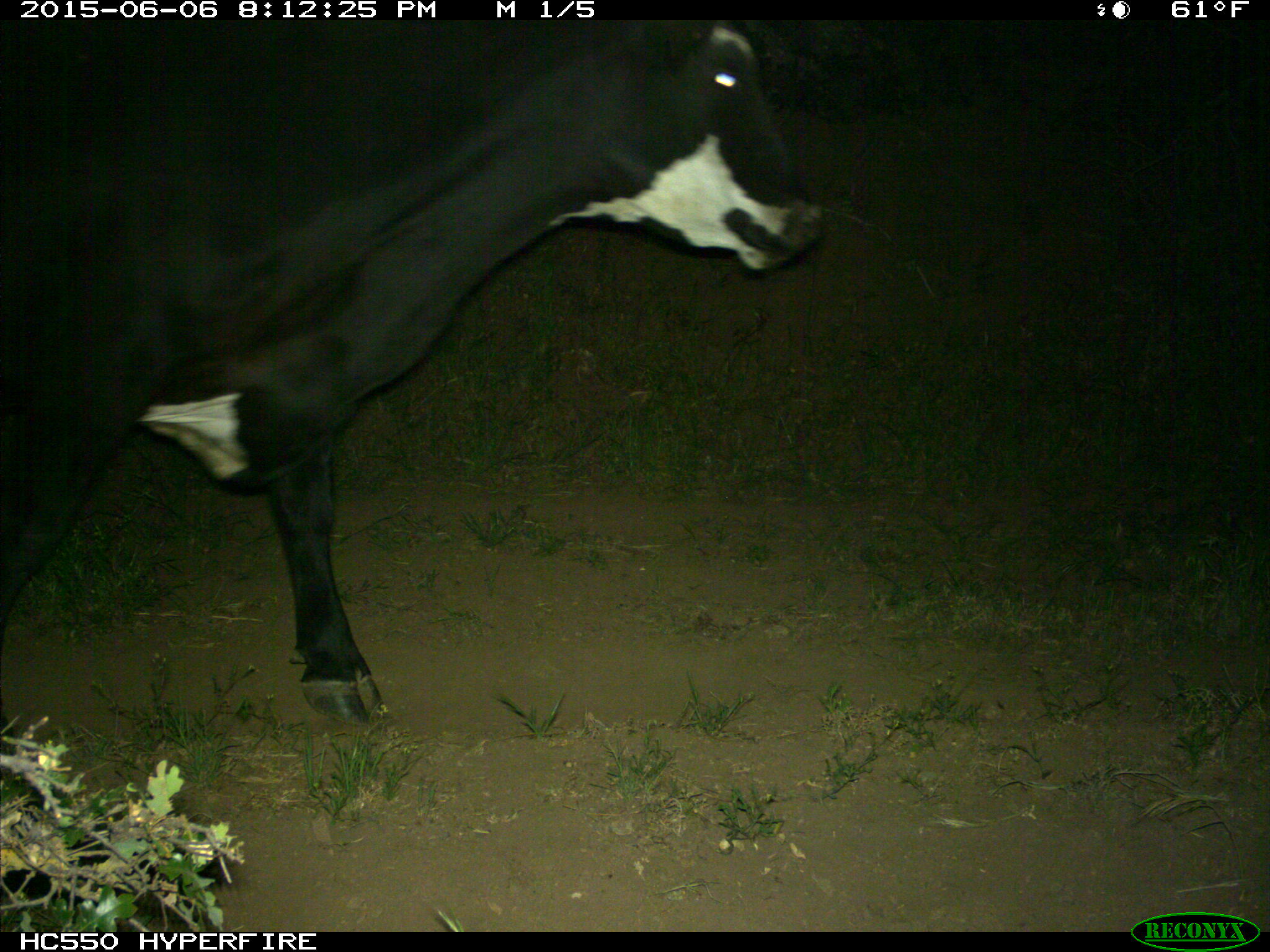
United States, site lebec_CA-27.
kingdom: Animalia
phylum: Chordata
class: Mammalia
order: Artiodactyla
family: Bovidae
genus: Bos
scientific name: Bos taurus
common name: domestic cow